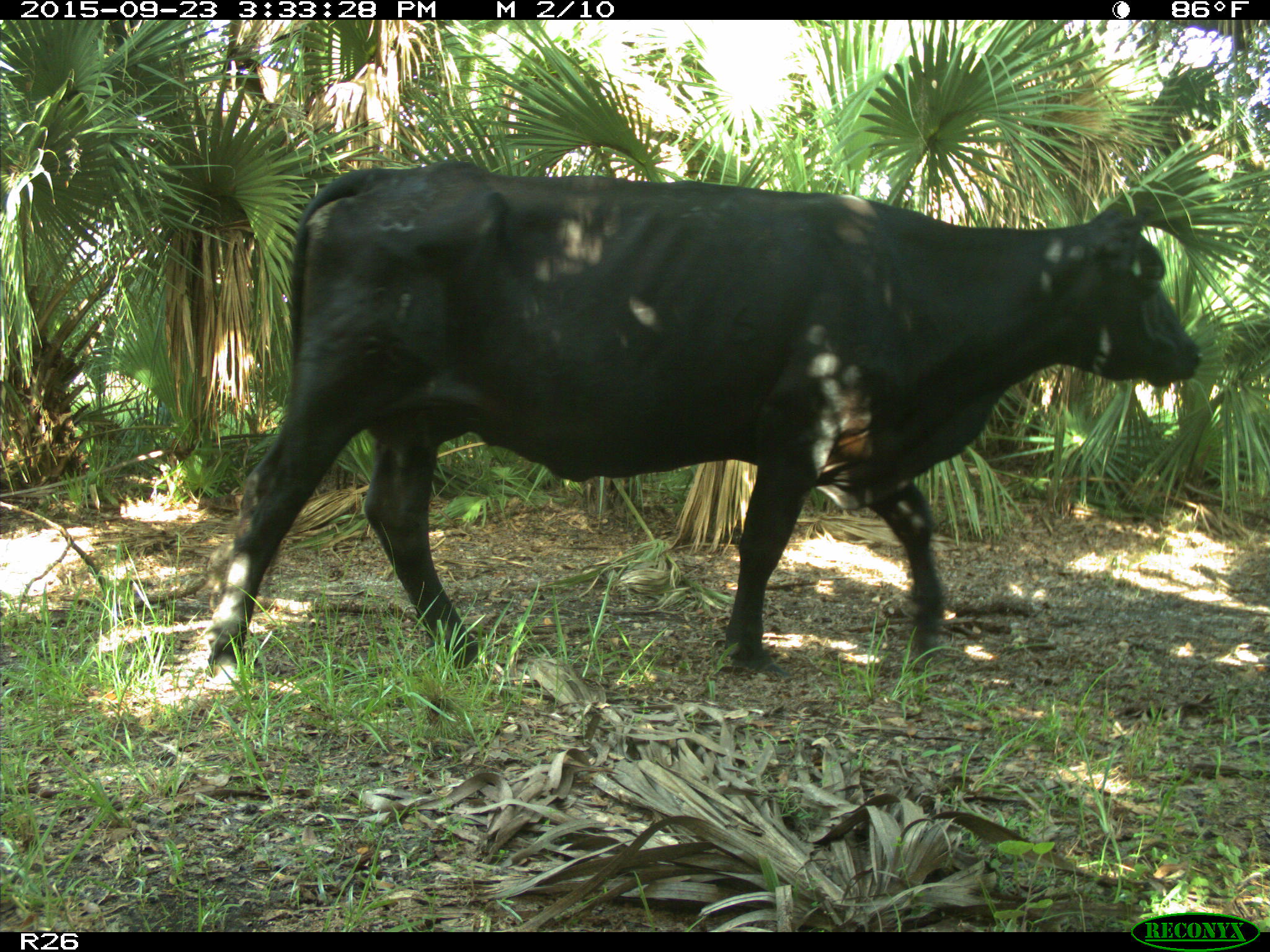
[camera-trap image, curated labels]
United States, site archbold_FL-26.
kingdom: Animalia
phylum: Chordata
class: Mammalia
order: Artiodactyla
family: Bovidae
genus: Bos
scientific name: Bos taurus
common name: domestic cow